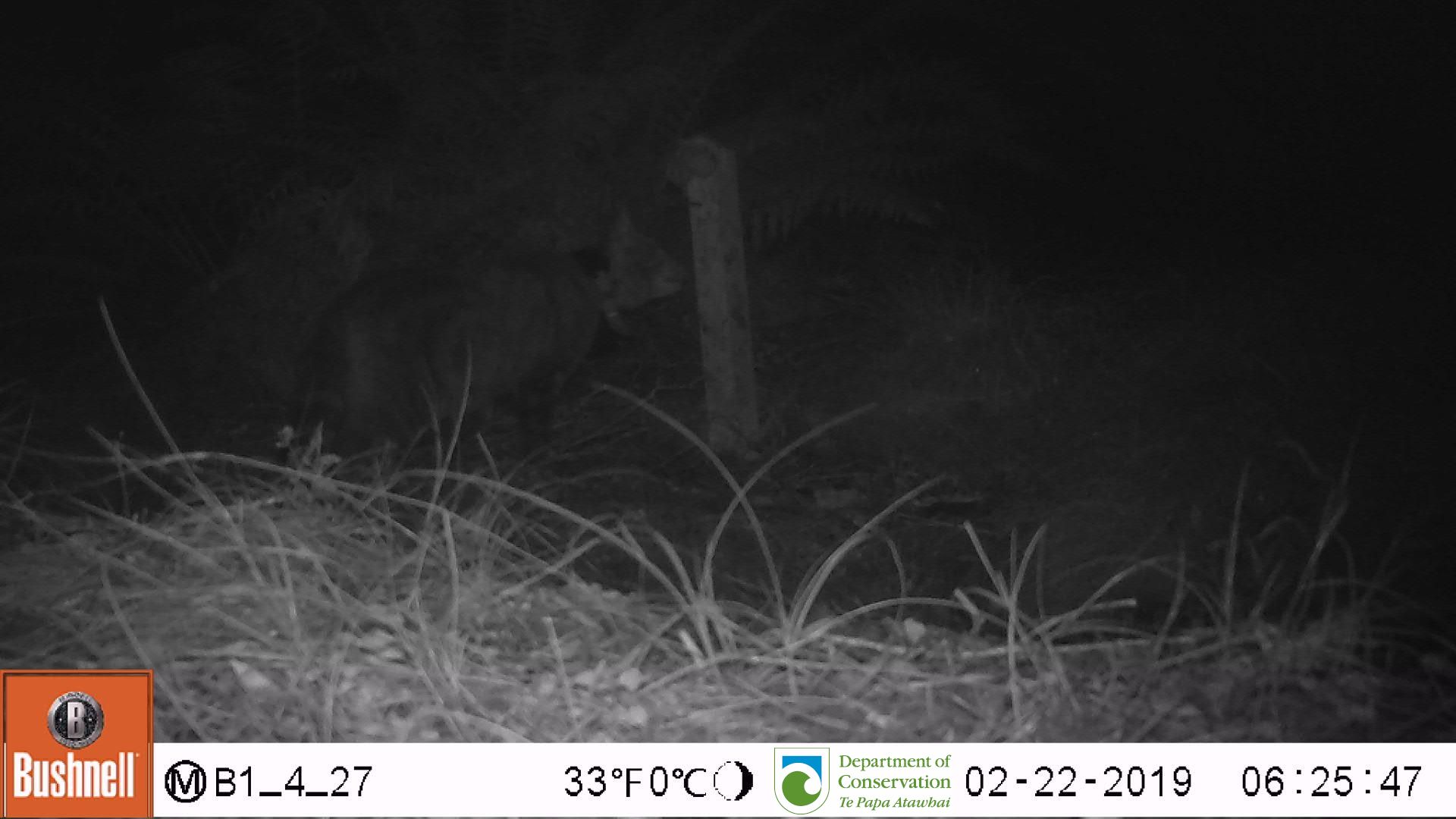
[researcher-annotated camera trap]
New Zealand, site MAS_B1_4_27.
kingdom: Animalia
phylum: Chordata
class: Mammalia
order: Carnivora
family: Felidae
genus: Felis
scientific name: Felis catus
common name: domestic cat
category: cat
Cat (domestic cat) (Felis catus).